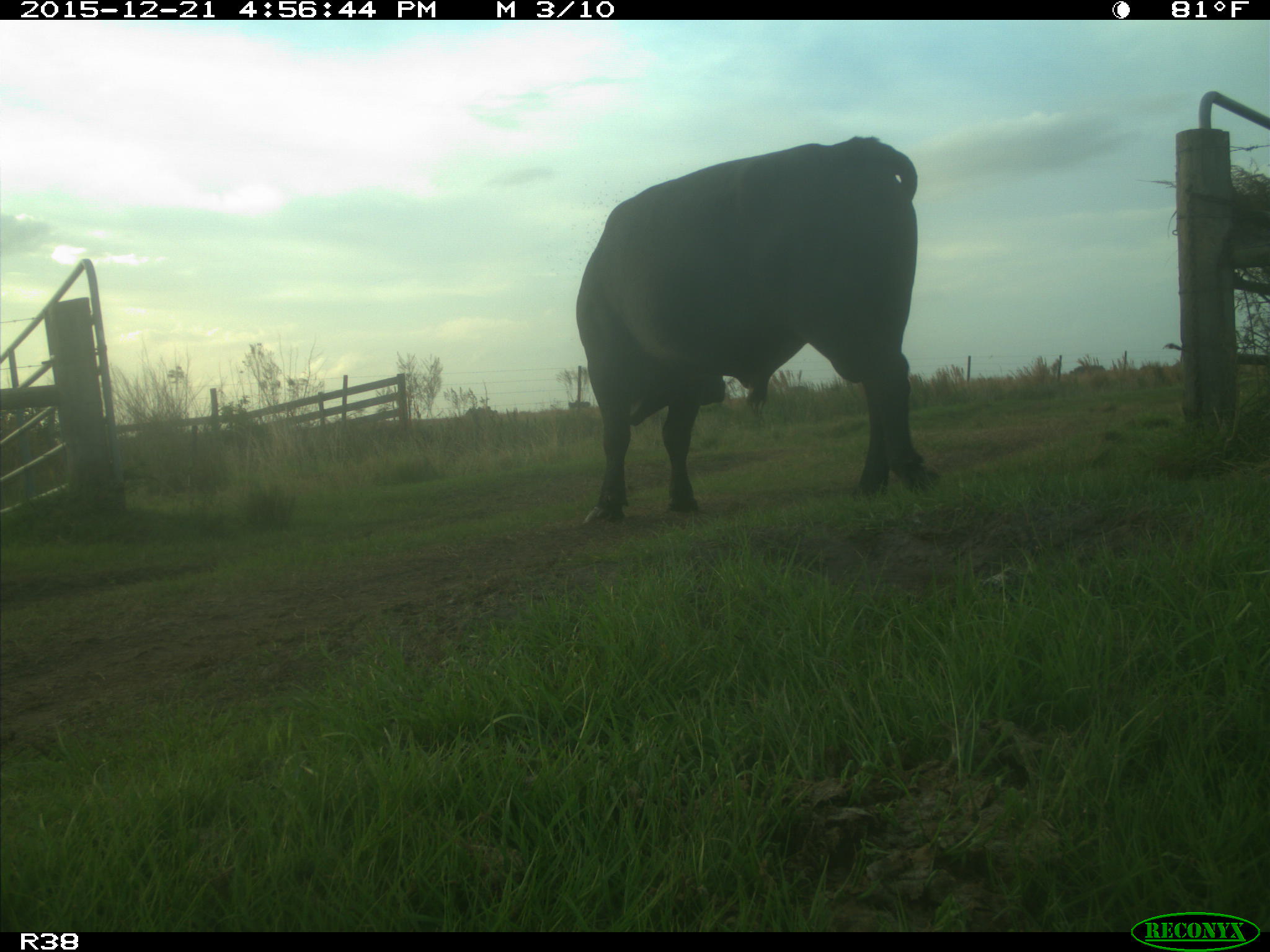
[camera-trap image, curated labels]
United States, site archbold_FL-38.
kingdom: Animalia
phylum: Chordata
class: Mammalia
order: Artiodactyla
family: Bovidae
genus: Bos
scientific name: Bos taurus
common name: domestic cow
Bos taurus (domestic cow).